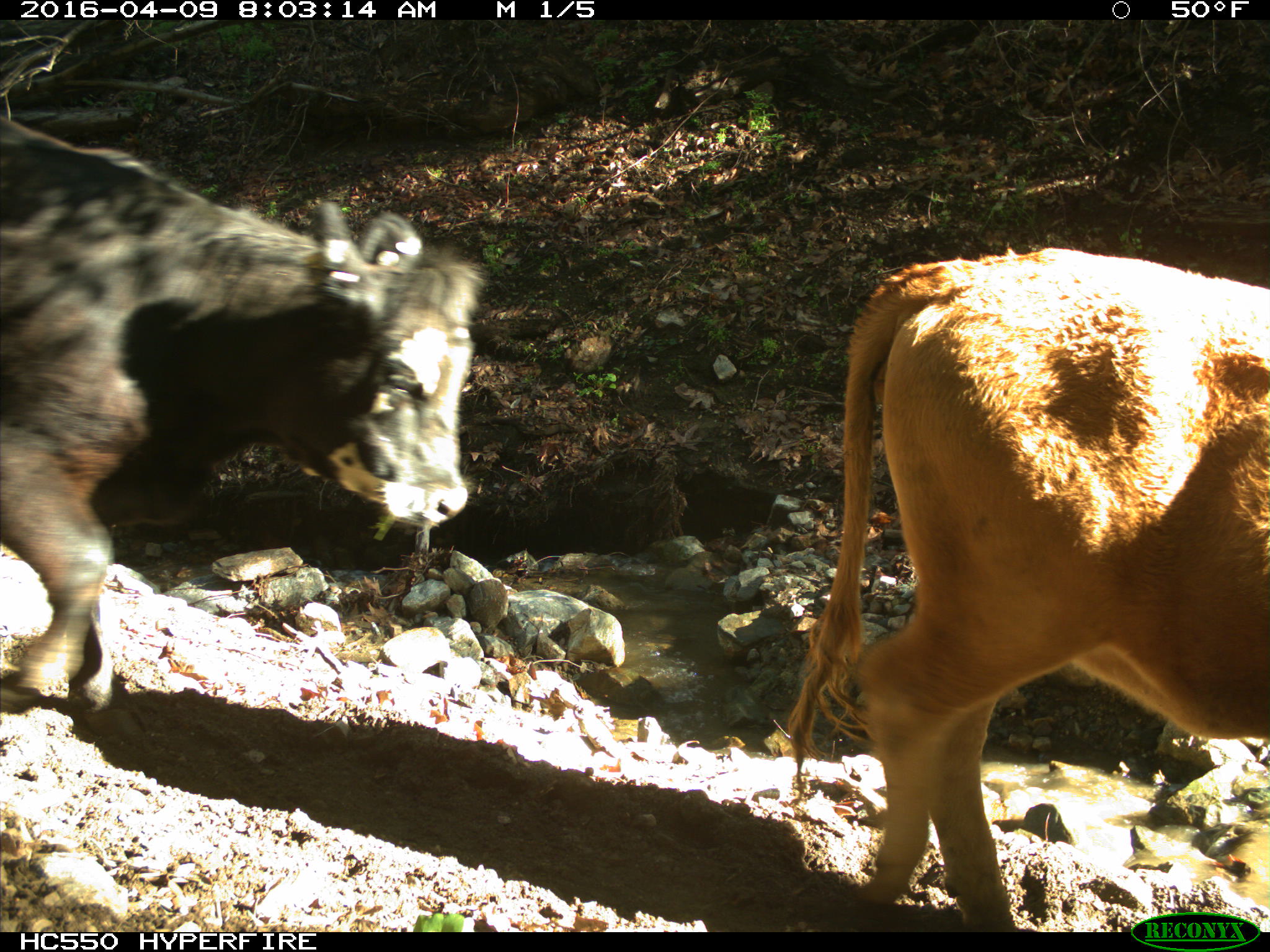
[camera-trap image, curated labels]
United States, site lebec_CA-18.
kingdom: Animalia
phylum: Chordata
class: Mammalia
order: Artiodactyla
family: Bovidae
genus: Bos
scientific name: Bos taurus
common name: domestic cow